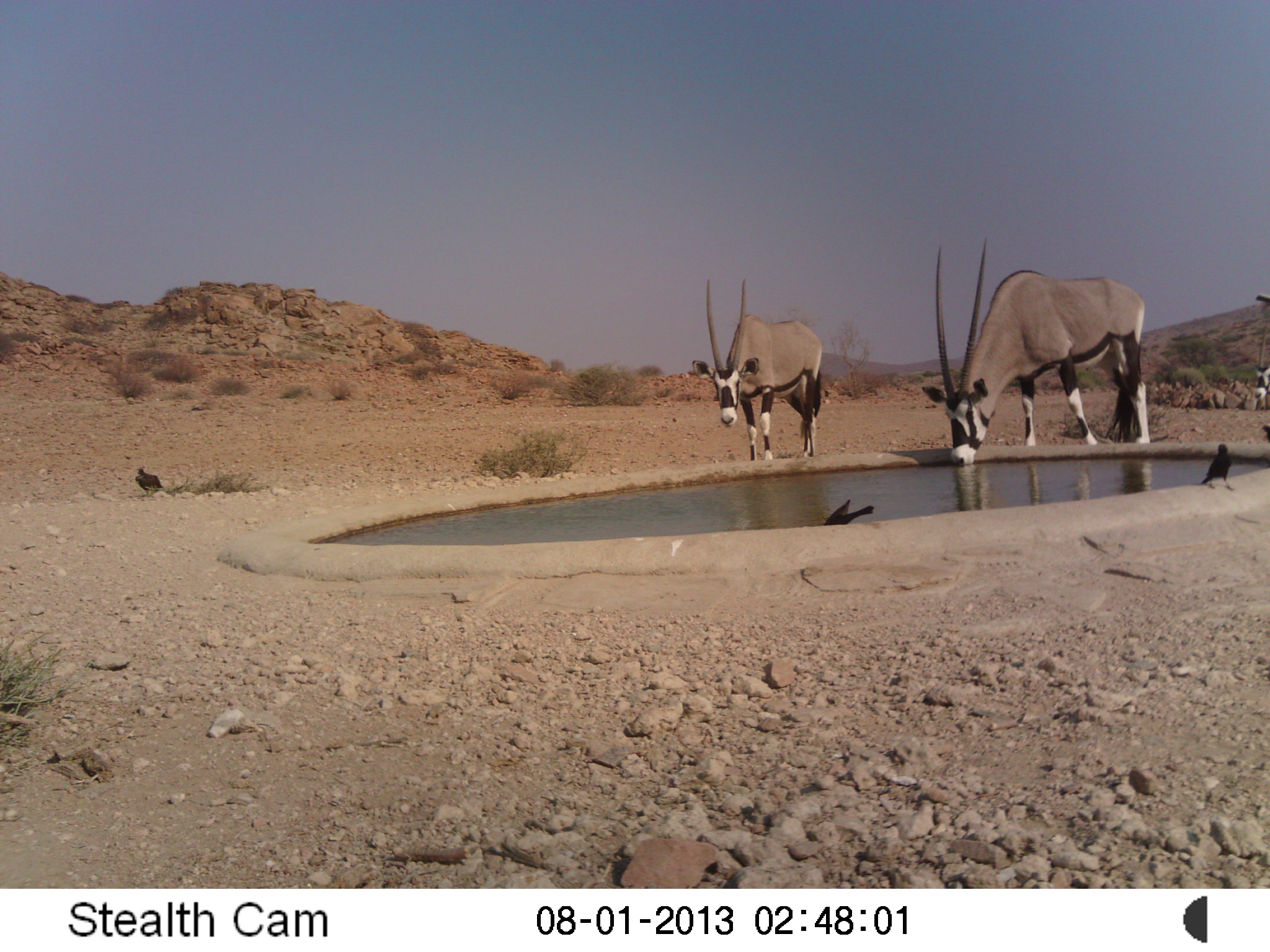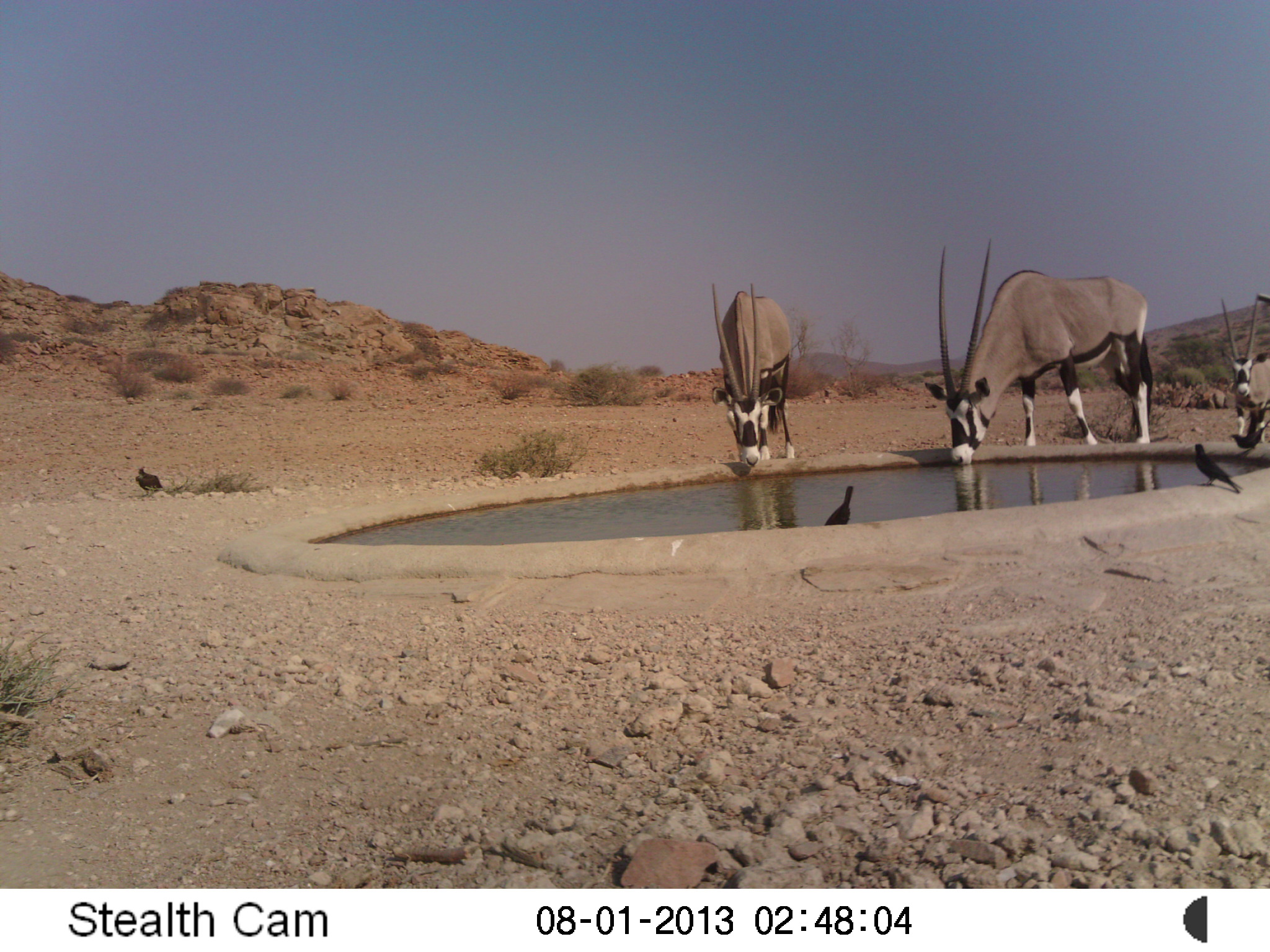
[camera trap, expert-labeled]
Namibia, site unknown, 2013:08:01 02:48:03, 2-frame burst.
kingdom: Animalia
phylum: Chordata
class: Mammalia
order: Artiodactyla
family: Bovidae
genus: Oryx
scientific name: Oryx gazella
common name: gemsbok